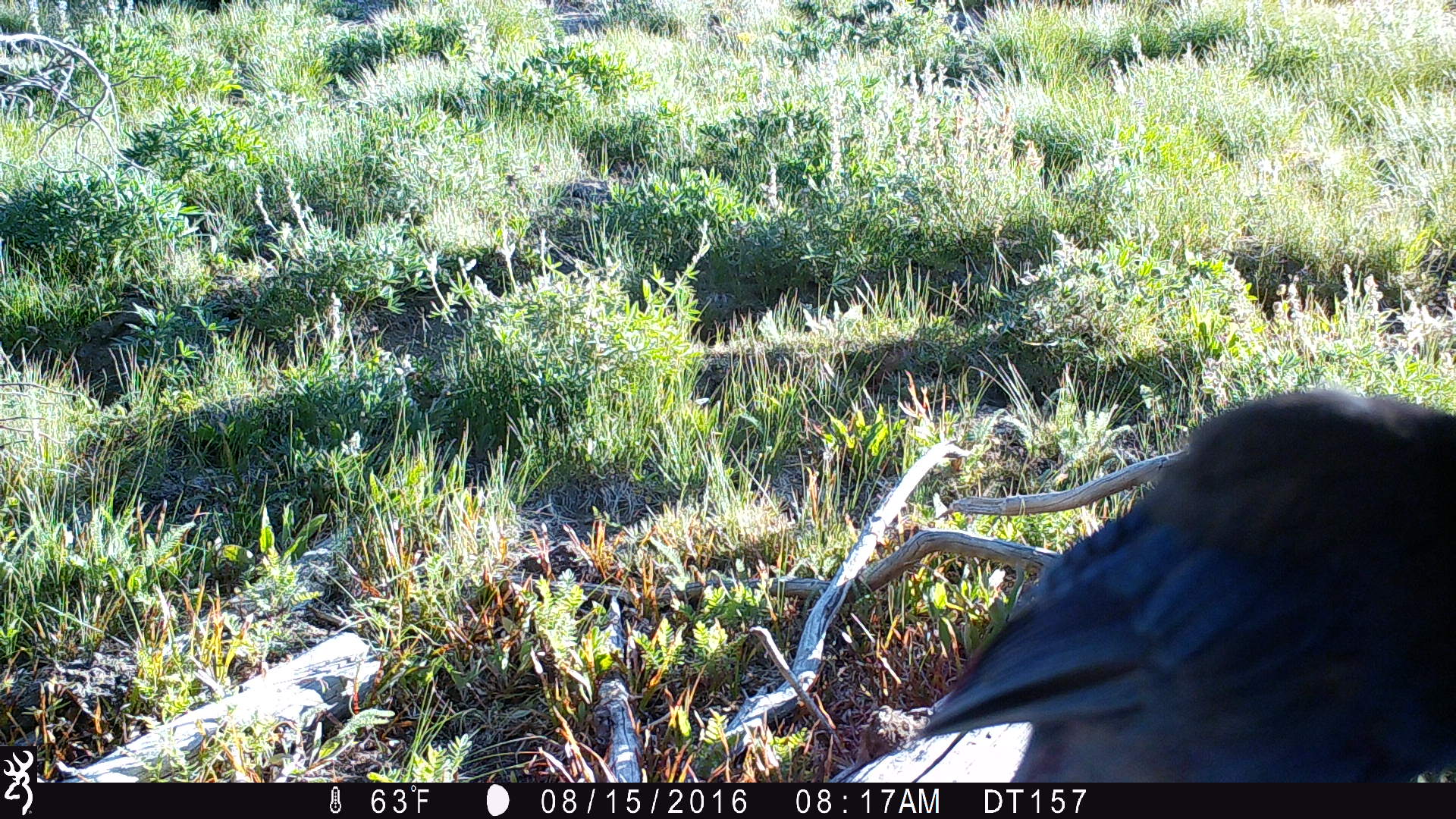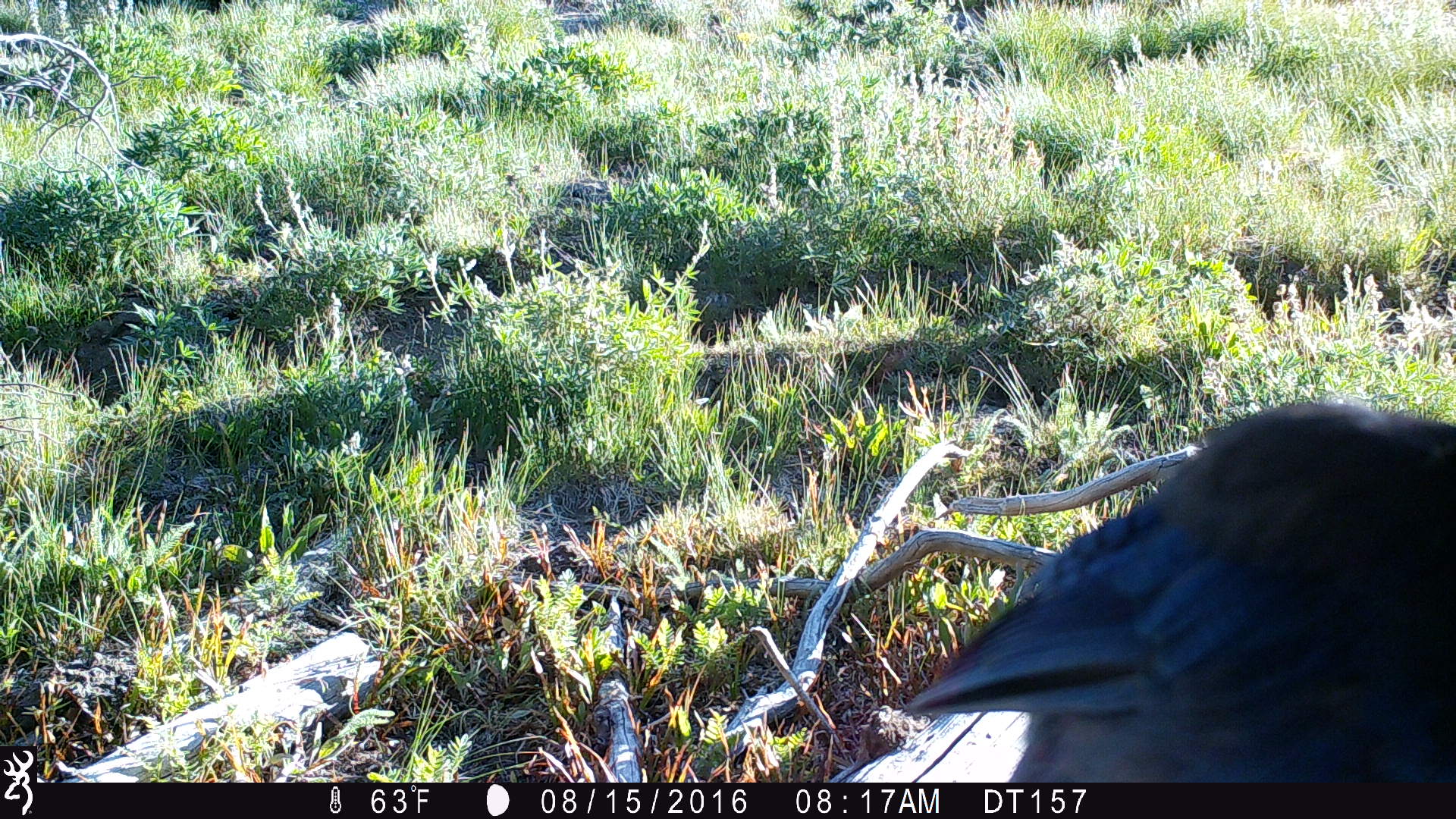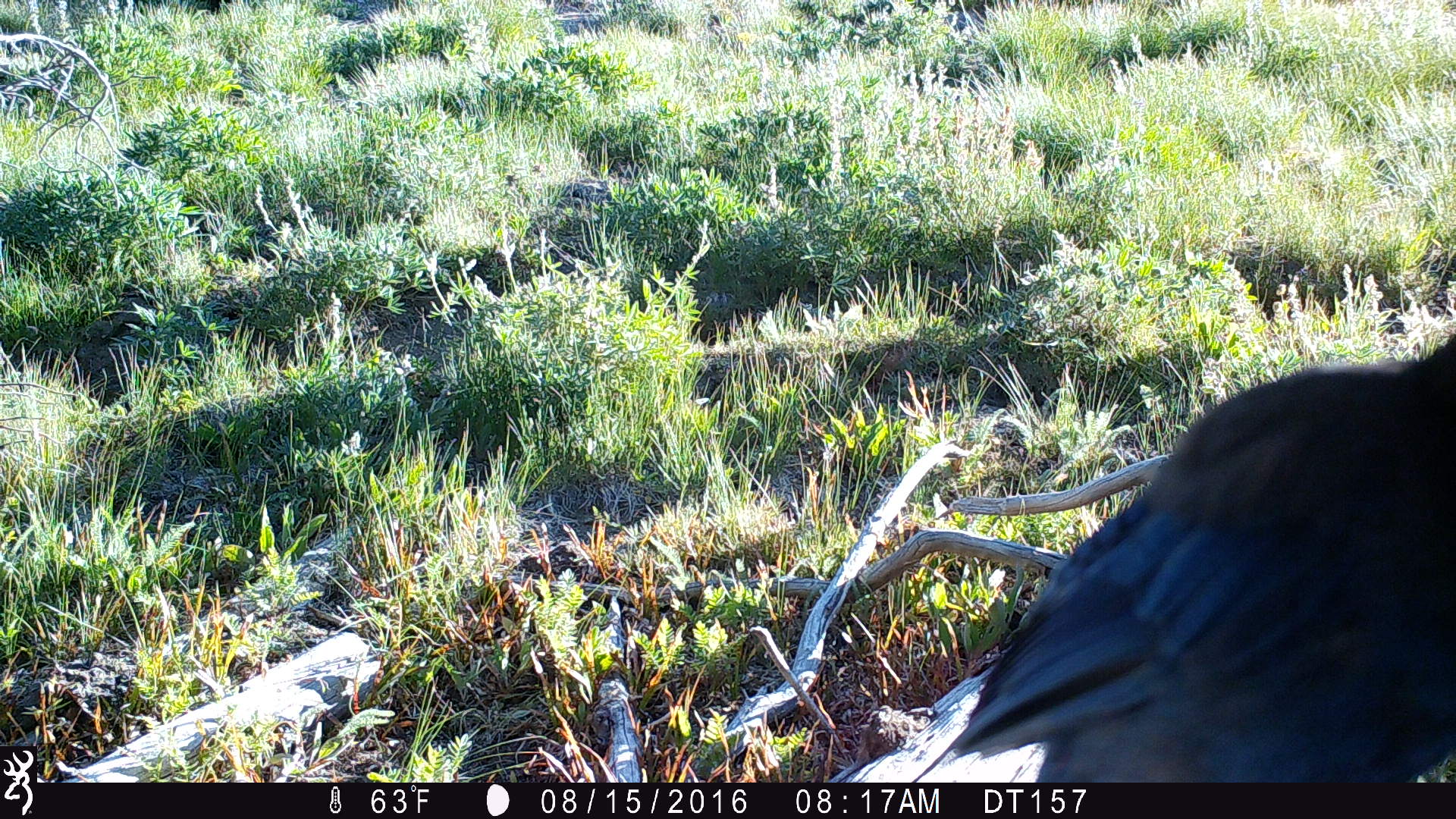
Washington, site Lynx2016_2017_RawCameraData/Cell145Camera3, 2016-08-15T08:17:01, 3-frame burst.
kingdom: Animalia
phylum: Chordata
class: Aves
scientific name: Aves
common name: birds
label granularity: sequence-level